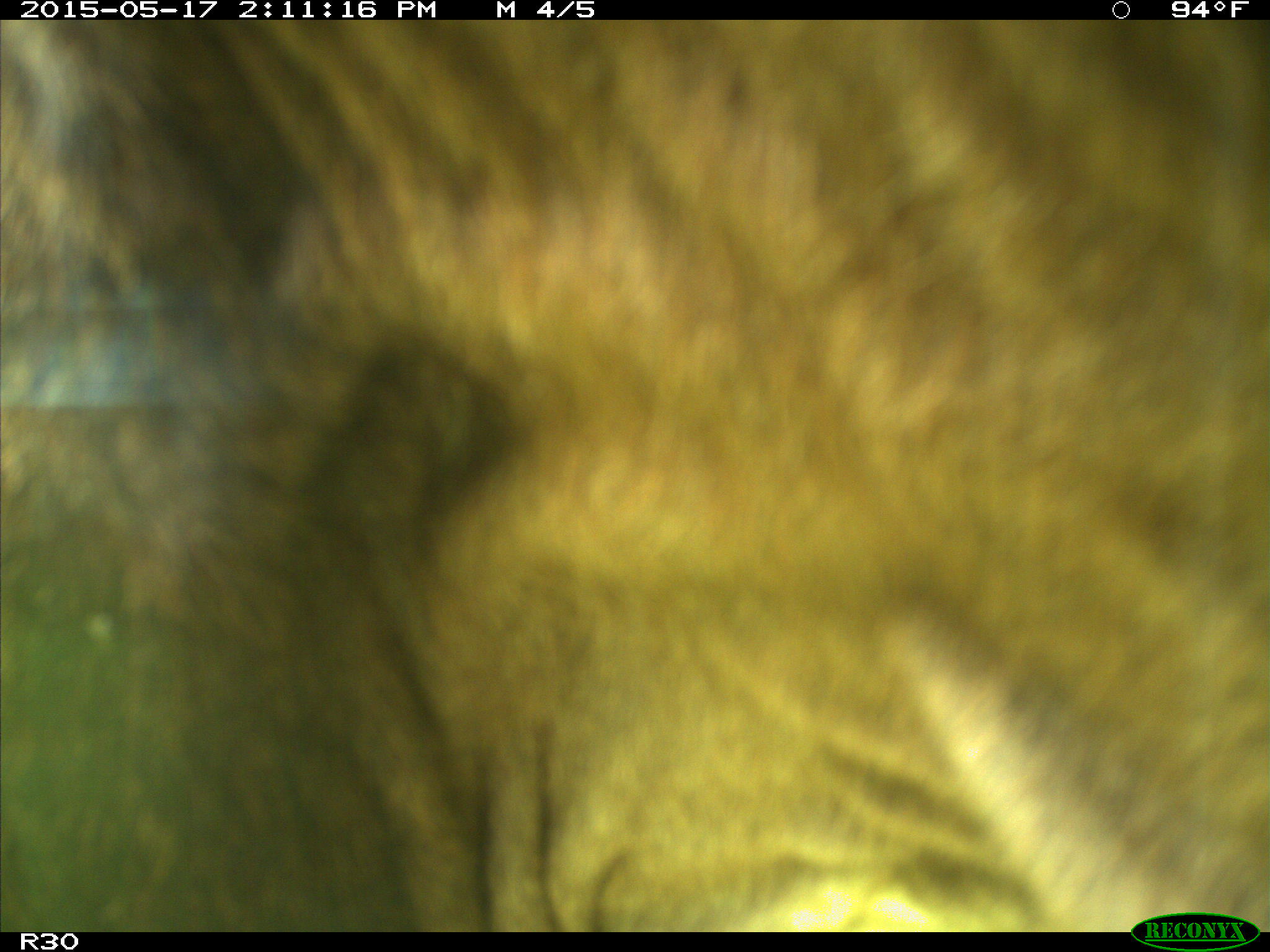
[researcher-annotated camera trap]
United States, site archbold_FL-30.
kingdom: Animalia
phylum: Chordata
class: Mammalia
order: Artiodactyla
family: Bovidae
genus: Bos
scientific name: Bos taurus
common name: domestic cow